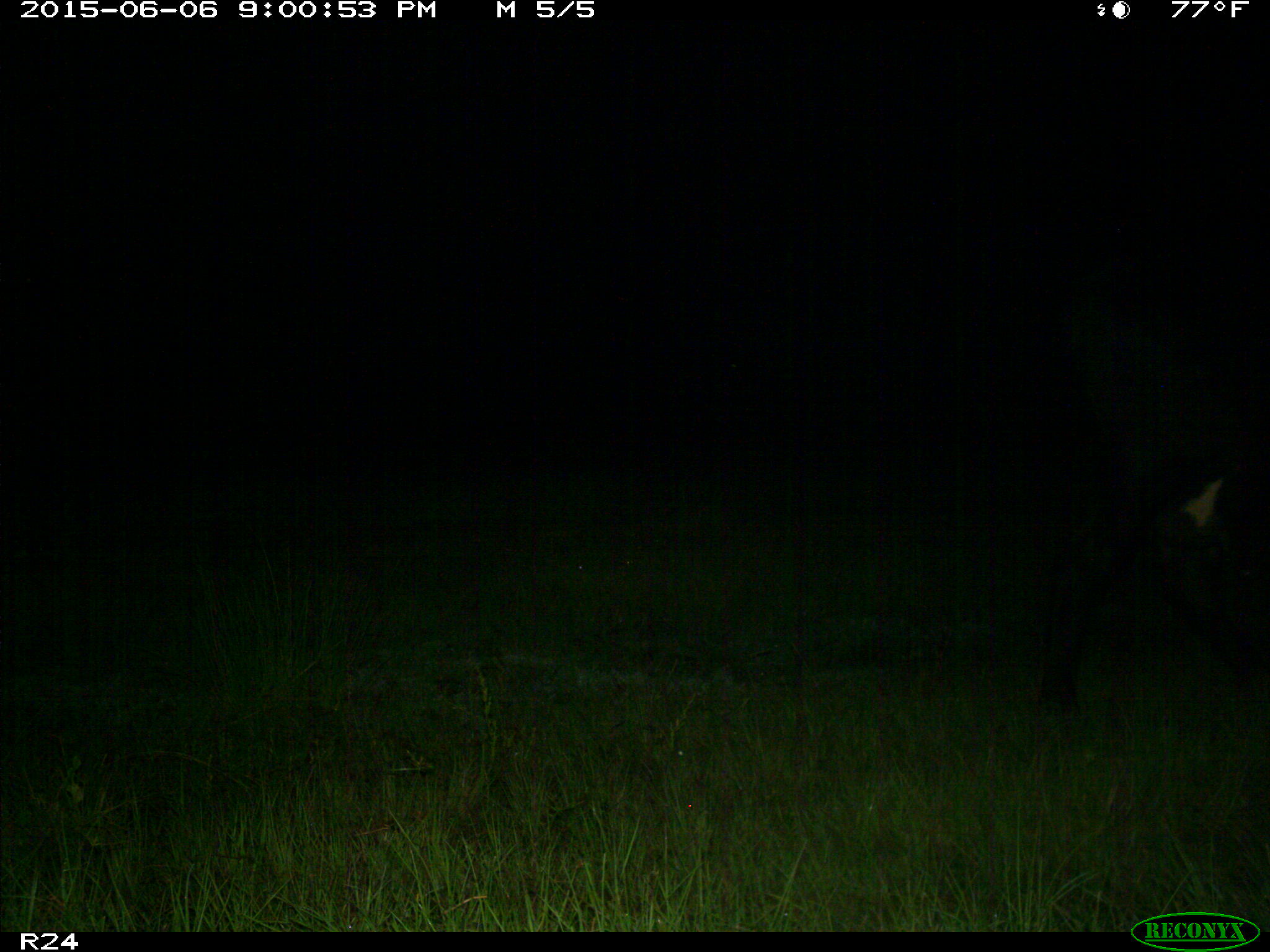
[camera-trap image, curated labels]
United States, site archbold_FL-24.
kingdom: Animalia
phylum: Chordata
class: Mammalia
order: Artiodactyla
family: Bovidae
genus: Bos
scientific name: Bos taurus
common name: domestic cow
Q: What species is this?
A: Bos taurus (domestic cow).